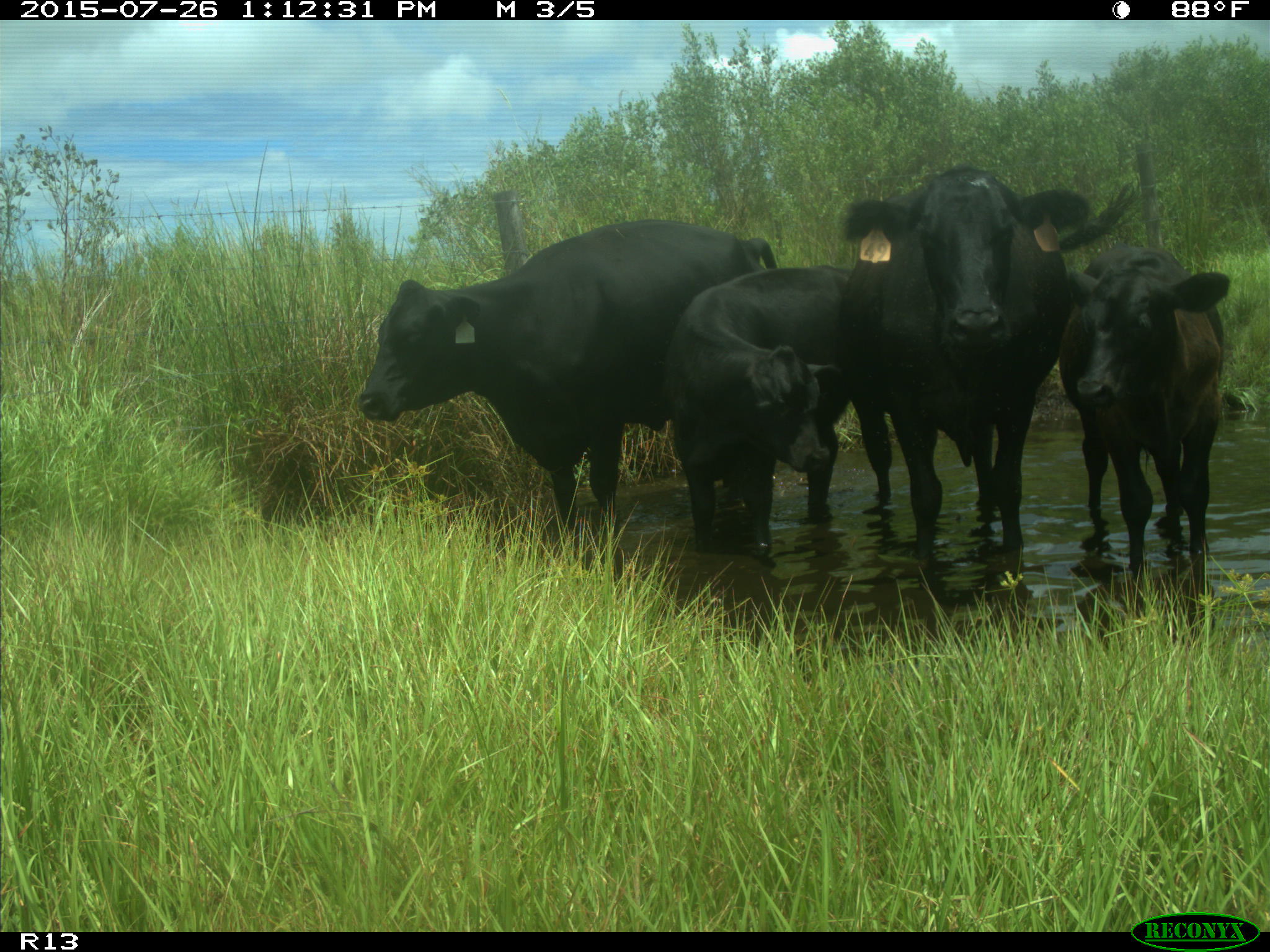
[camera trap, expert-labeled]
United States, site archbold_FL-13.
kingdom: Animalia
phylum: Chordata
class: Mammalia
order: Artiodactyla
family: Bovidae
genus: Bos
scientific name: Bos taurus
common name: domestic cow